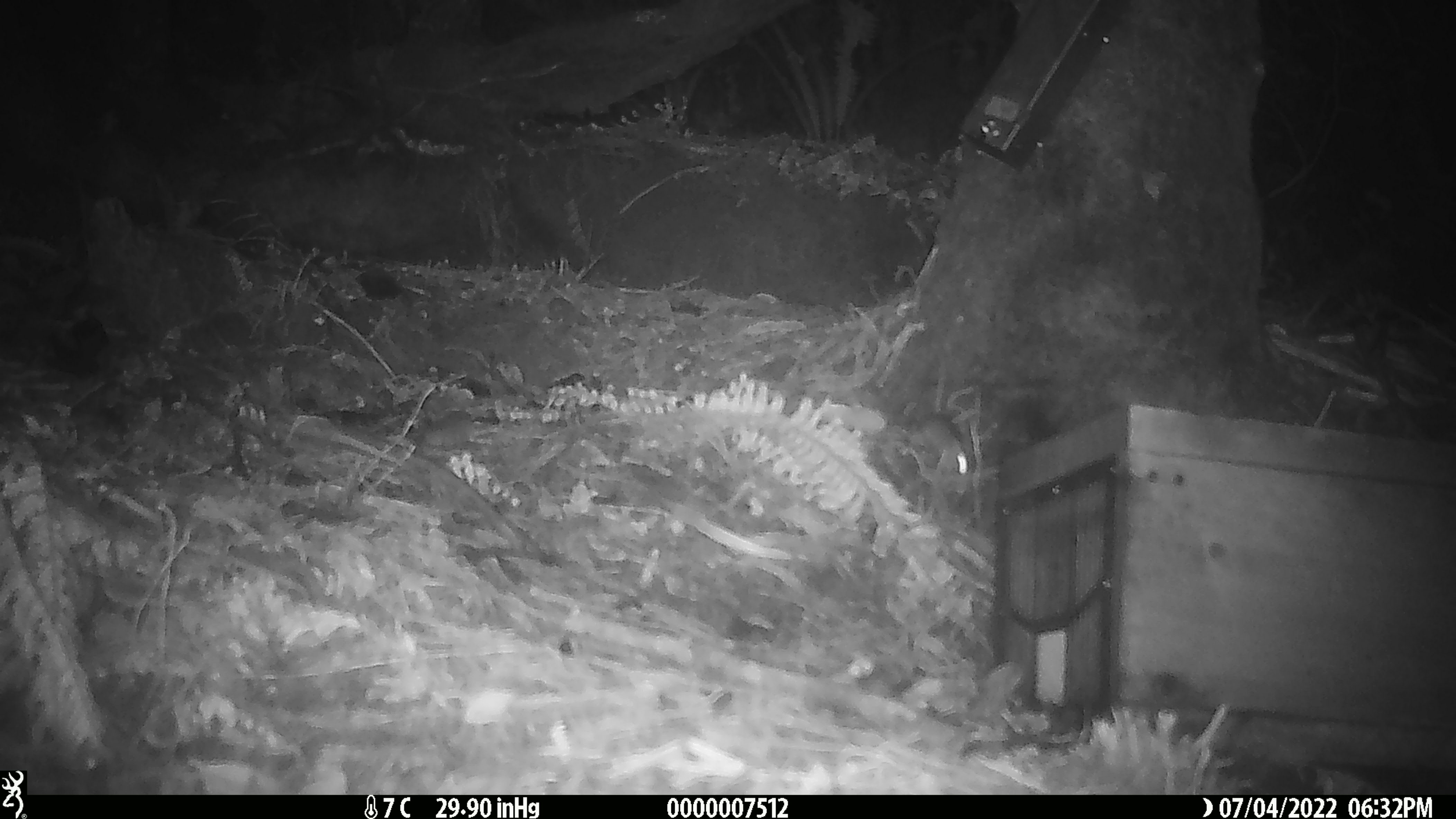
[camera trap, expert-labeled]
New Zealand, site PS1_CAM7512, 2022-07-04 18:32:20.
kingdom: Animalia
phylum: Chordata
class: Mammalia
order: Rodentia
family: Muridae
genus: Mus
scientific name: Mus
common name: mouse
Mouse (Mus).